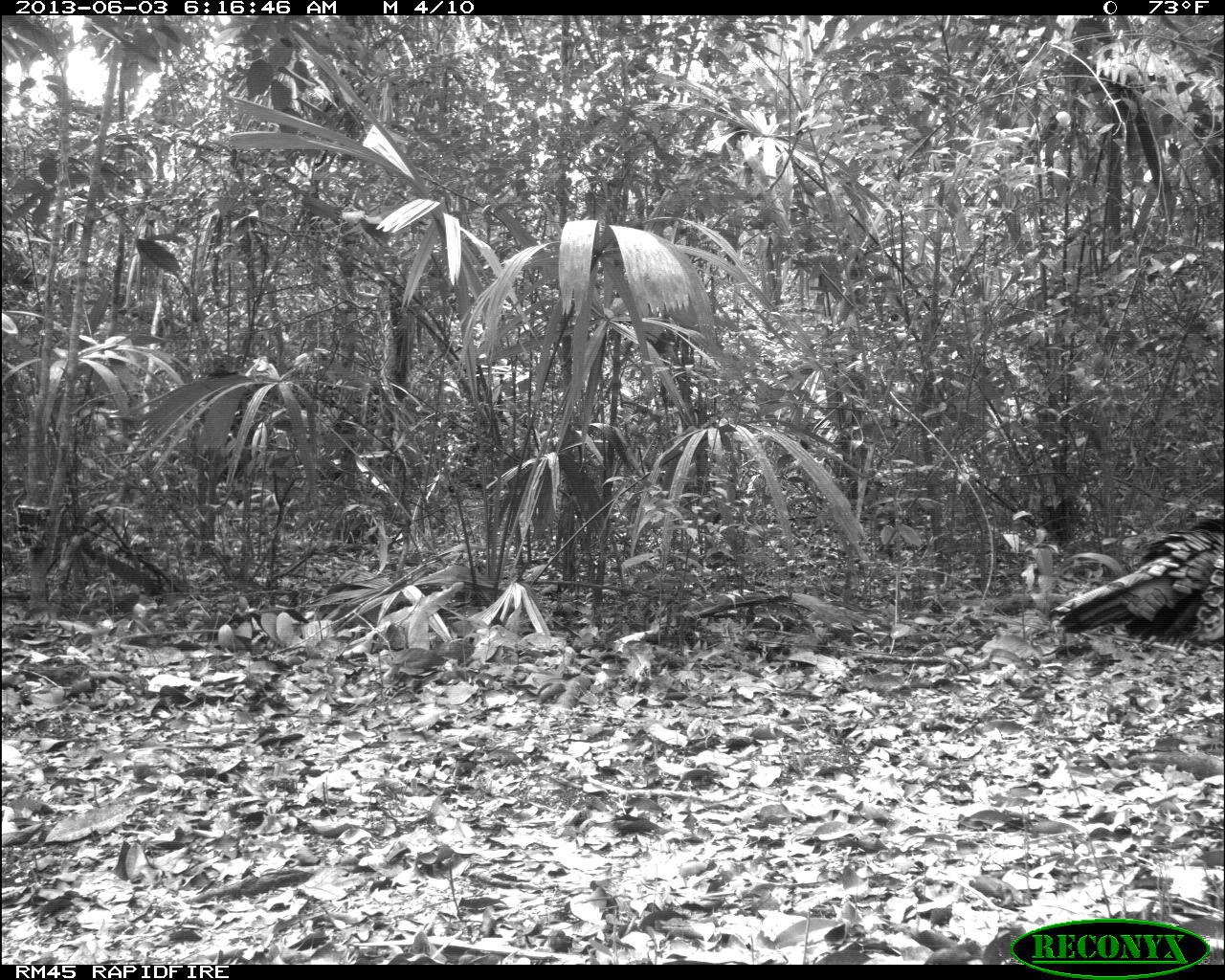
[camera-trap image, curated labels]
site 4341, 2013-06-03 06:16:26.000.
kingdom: Animalia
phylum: Chordata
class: Aves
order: Galliformes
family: Phasianidae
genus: Meleagris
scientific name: Meleagris ocellata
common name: ocellated turkey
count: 1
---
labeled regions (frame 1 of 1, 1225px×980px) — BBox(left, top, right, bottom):
meleagris ocellata: BBox(1049, 516, 1223, 651)